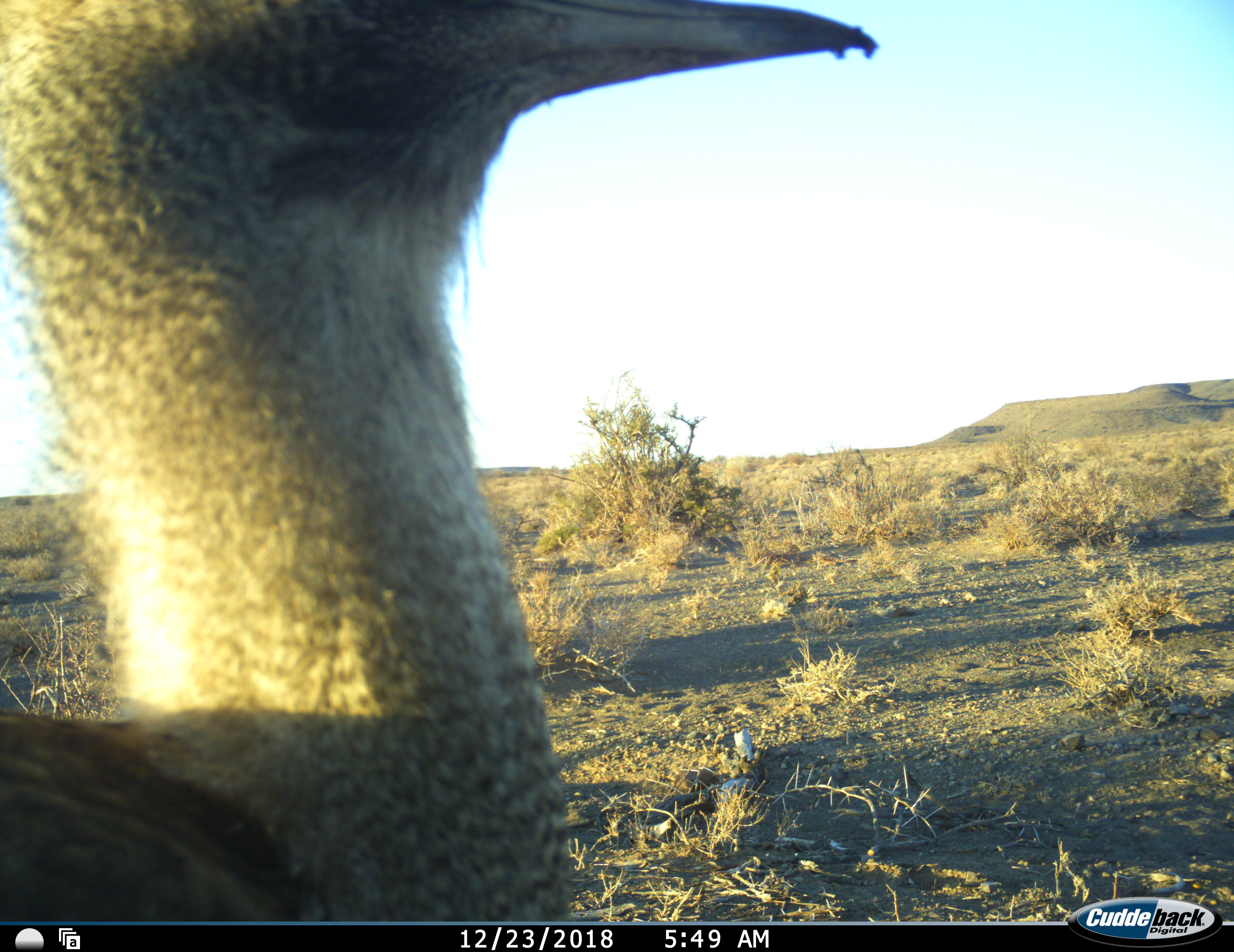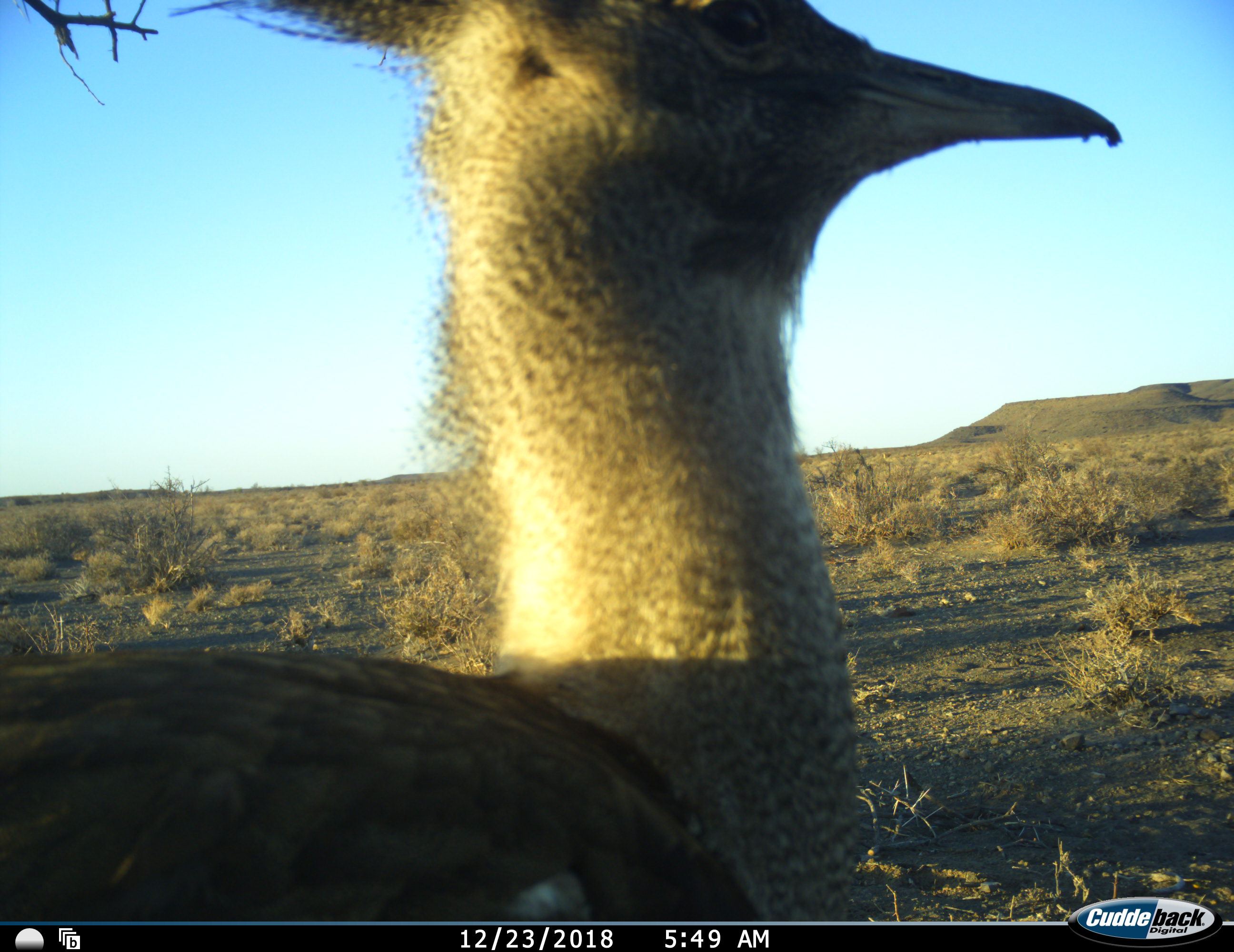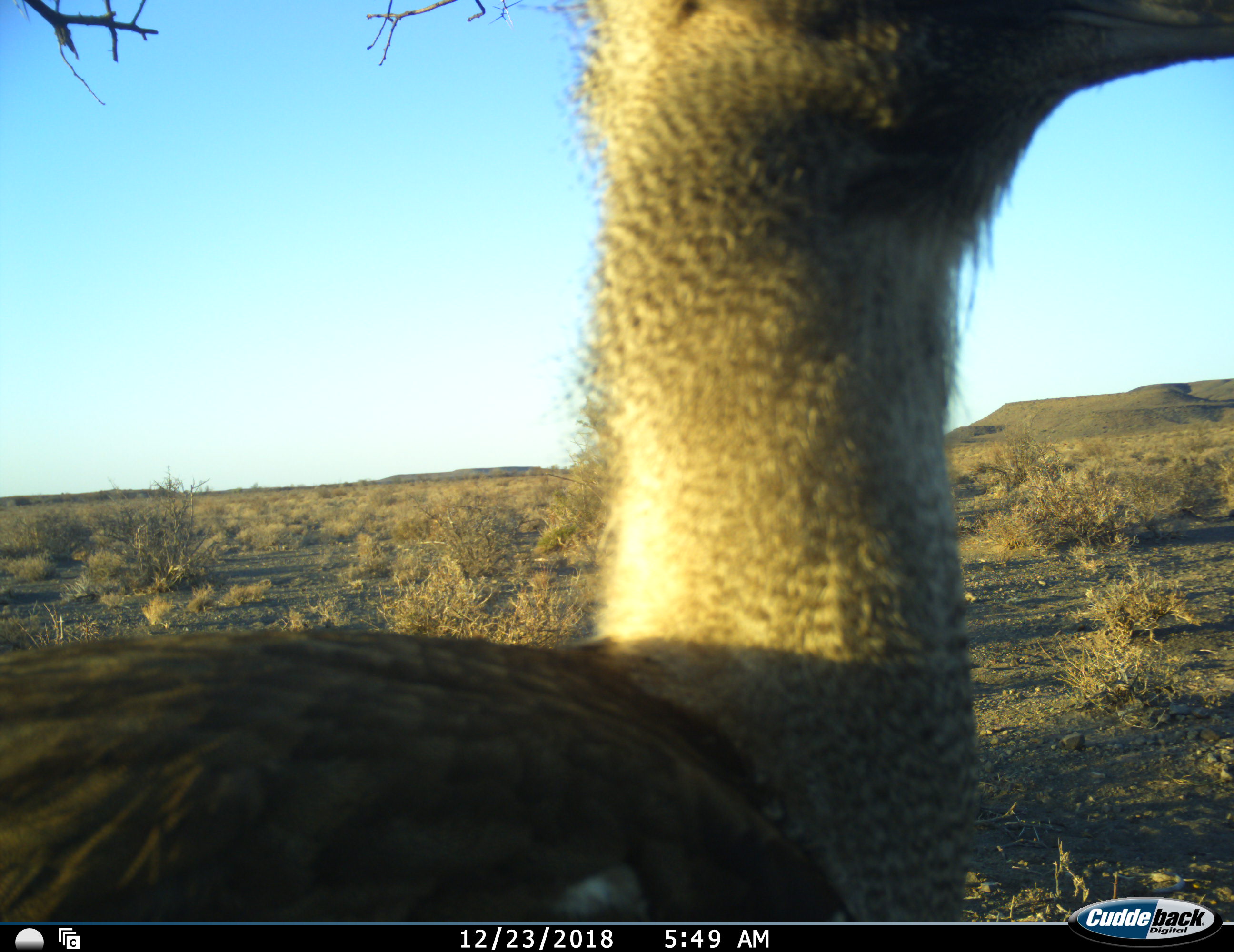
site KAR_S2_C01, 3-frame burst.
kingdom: Animalia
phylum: Chordata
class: Aves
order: Otidiformes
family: Otididae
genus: Ardeotis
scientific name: Ardeotis kori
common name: kori bustard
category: bustardkori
Bustardkori (kori bustard) (Ardeotis kori), count 1. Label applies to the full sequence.